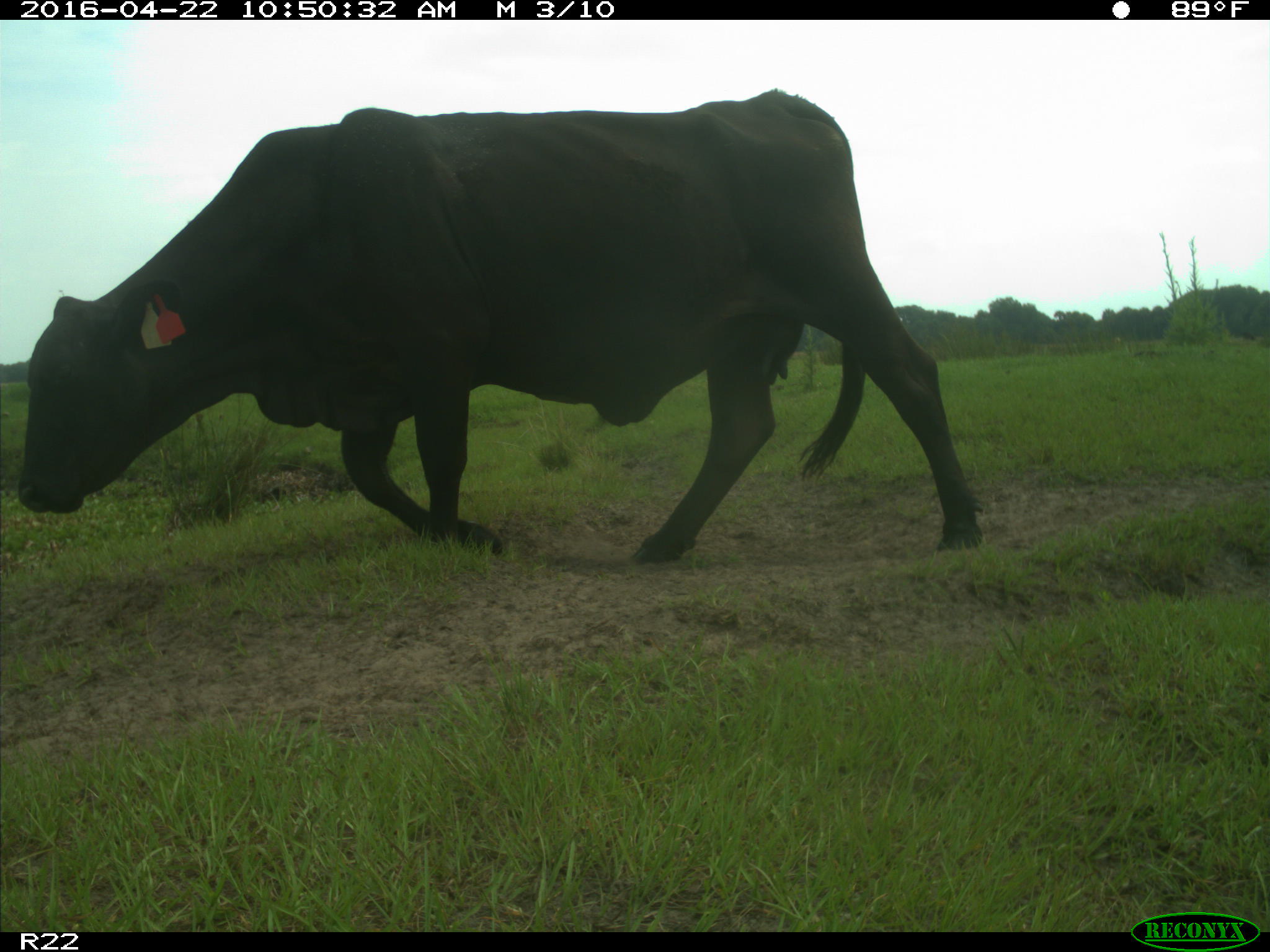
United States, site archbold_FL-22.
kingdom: Animalia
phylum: Chordata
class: Mammalia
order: Artiodactyla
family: Bovidae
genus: Bos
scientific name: Bos taurus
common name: domestic cow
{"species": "Bos taurus (domestic cow)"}